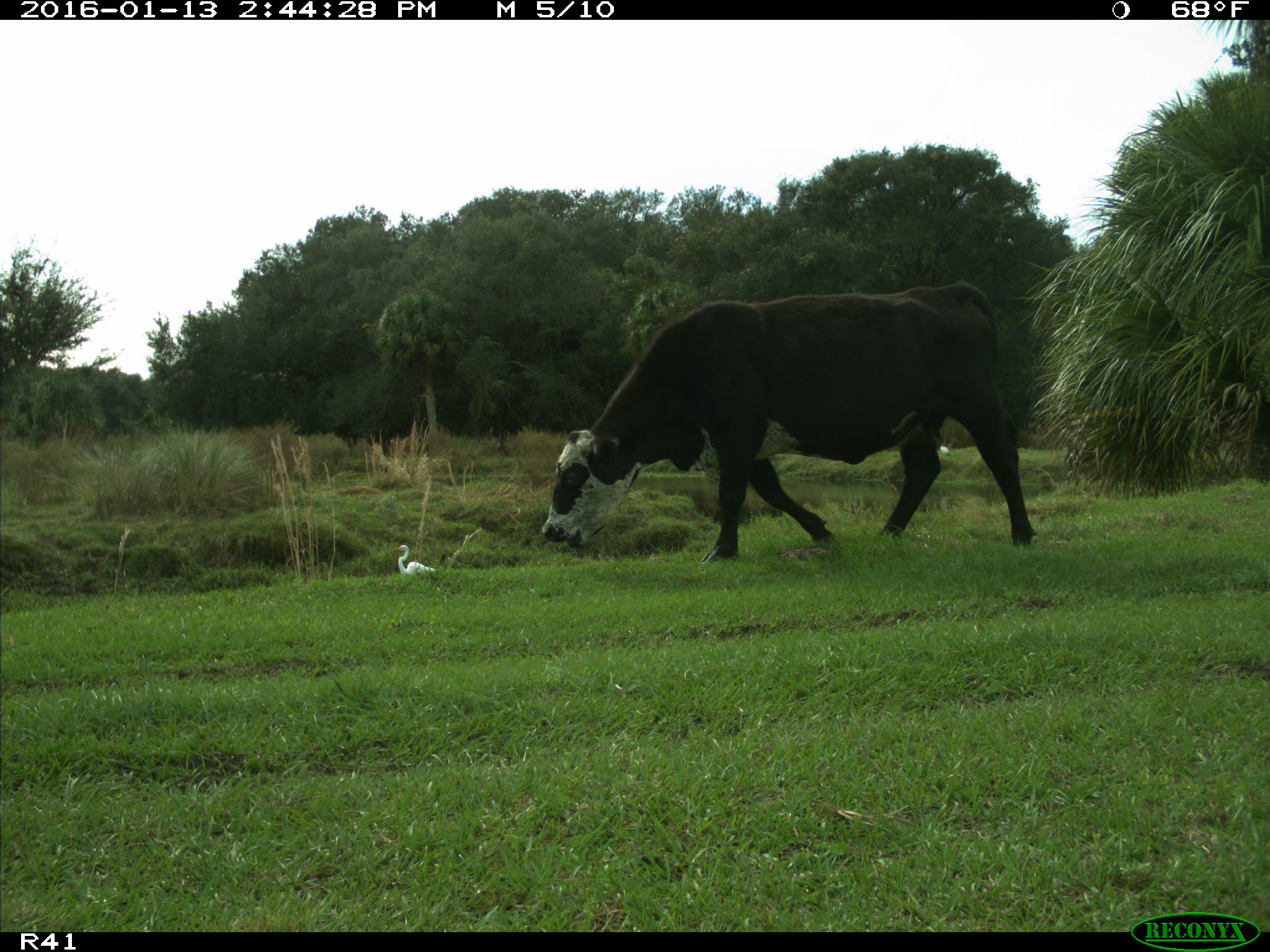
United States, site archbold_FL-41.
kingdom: Animalia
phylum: Chordata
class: Mammalia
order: Artiodactyla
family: Bovidae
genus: Bos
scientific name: Bos taurus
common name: domestic cow